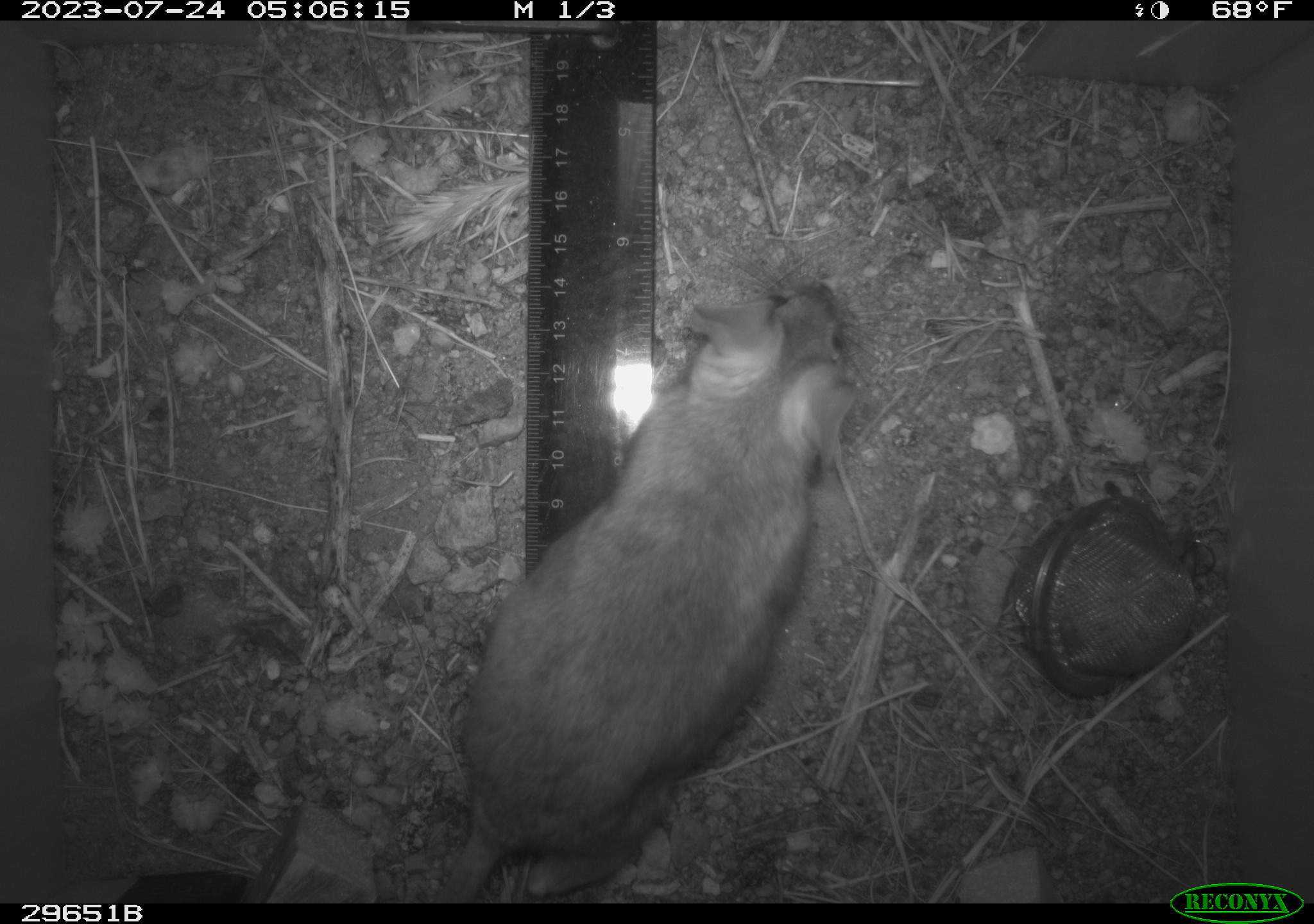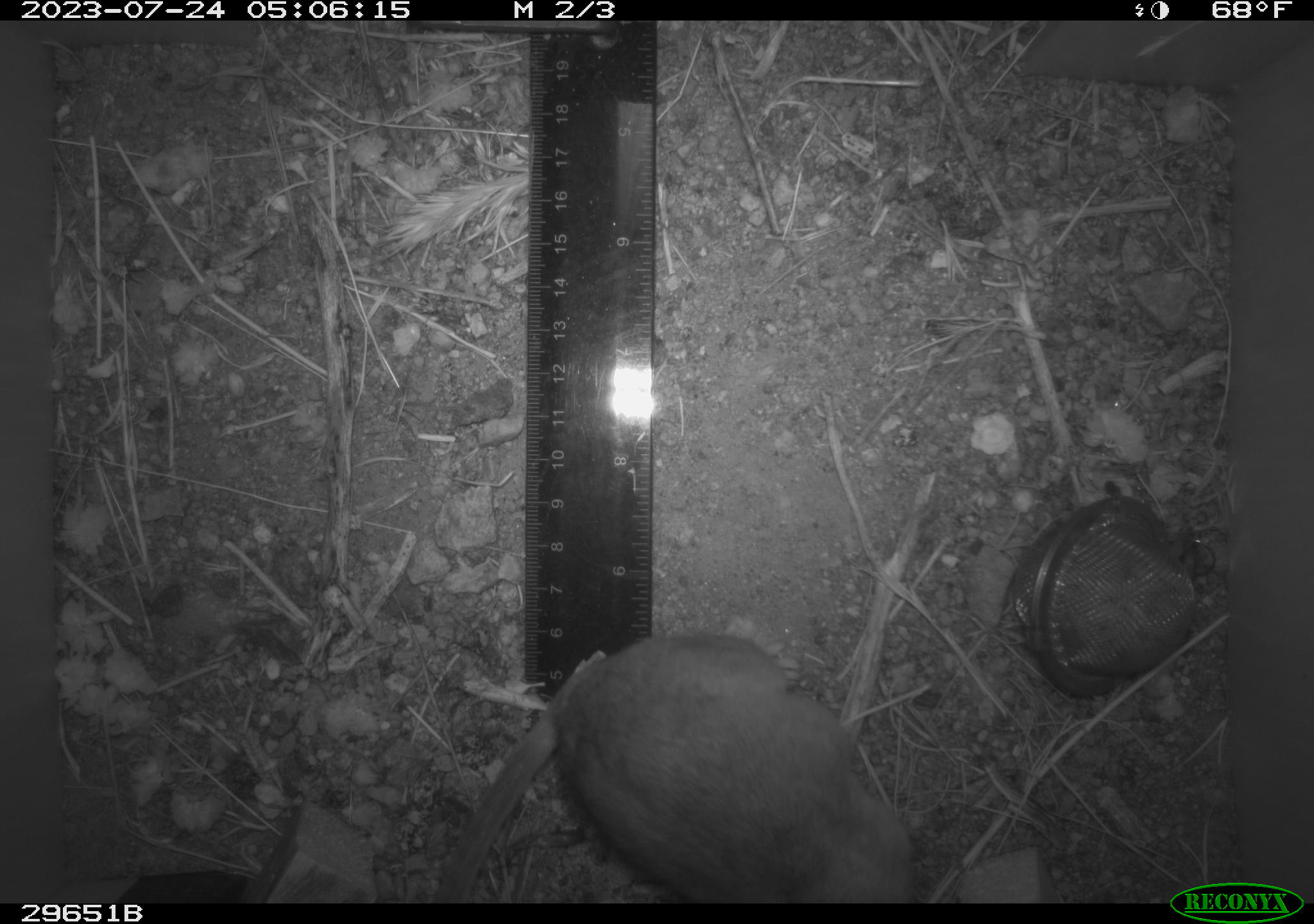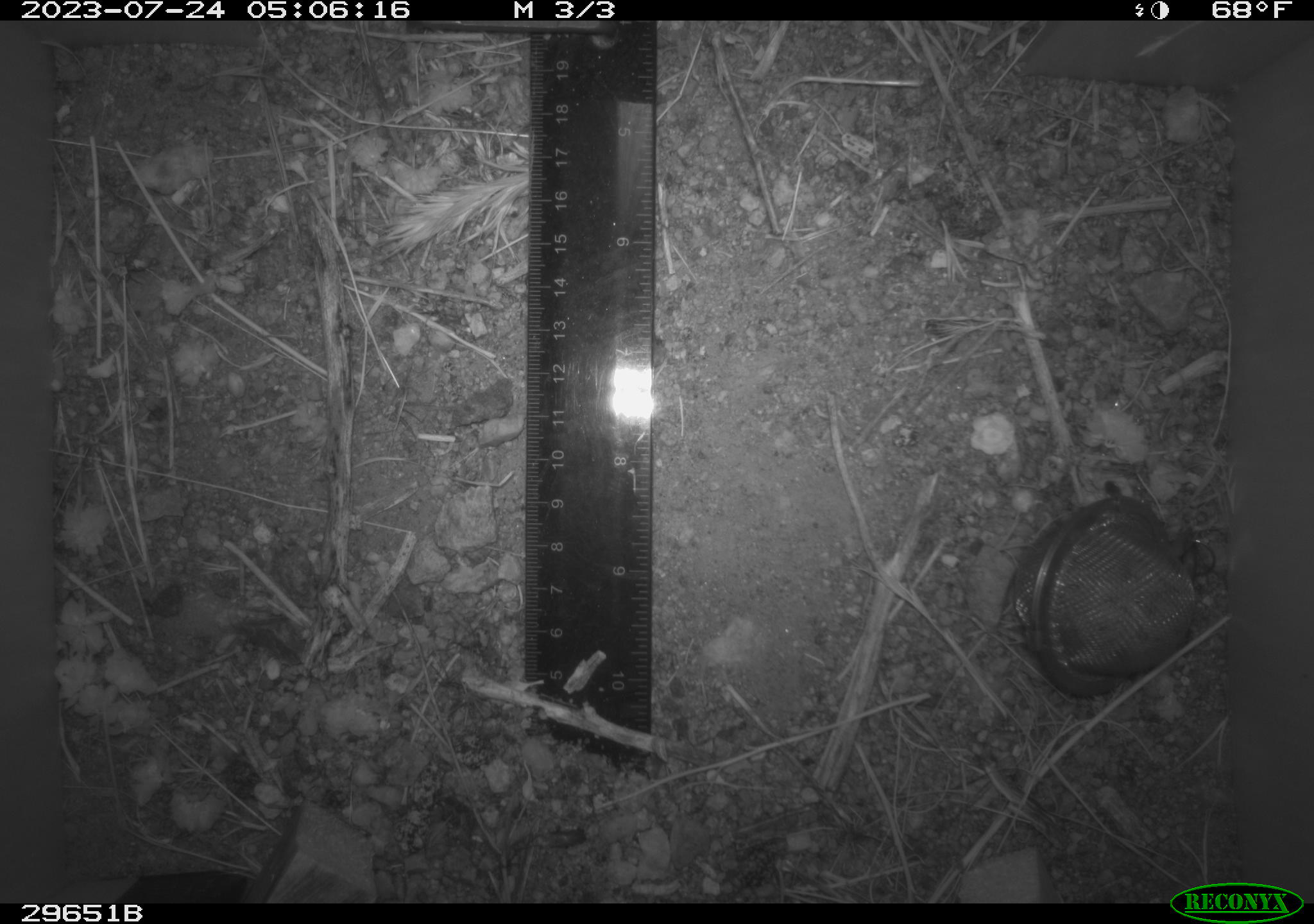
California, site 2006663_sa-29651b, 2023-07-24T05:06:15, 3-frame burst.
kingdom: Animalia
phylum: Chordata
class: Mammalia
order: Rodentia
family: Cricetidae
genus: Neotoma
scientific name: Neotoma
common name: pack rat or woodrat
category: neotoma species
Neotoma species (pack rat or woodrat) (Neotoma).